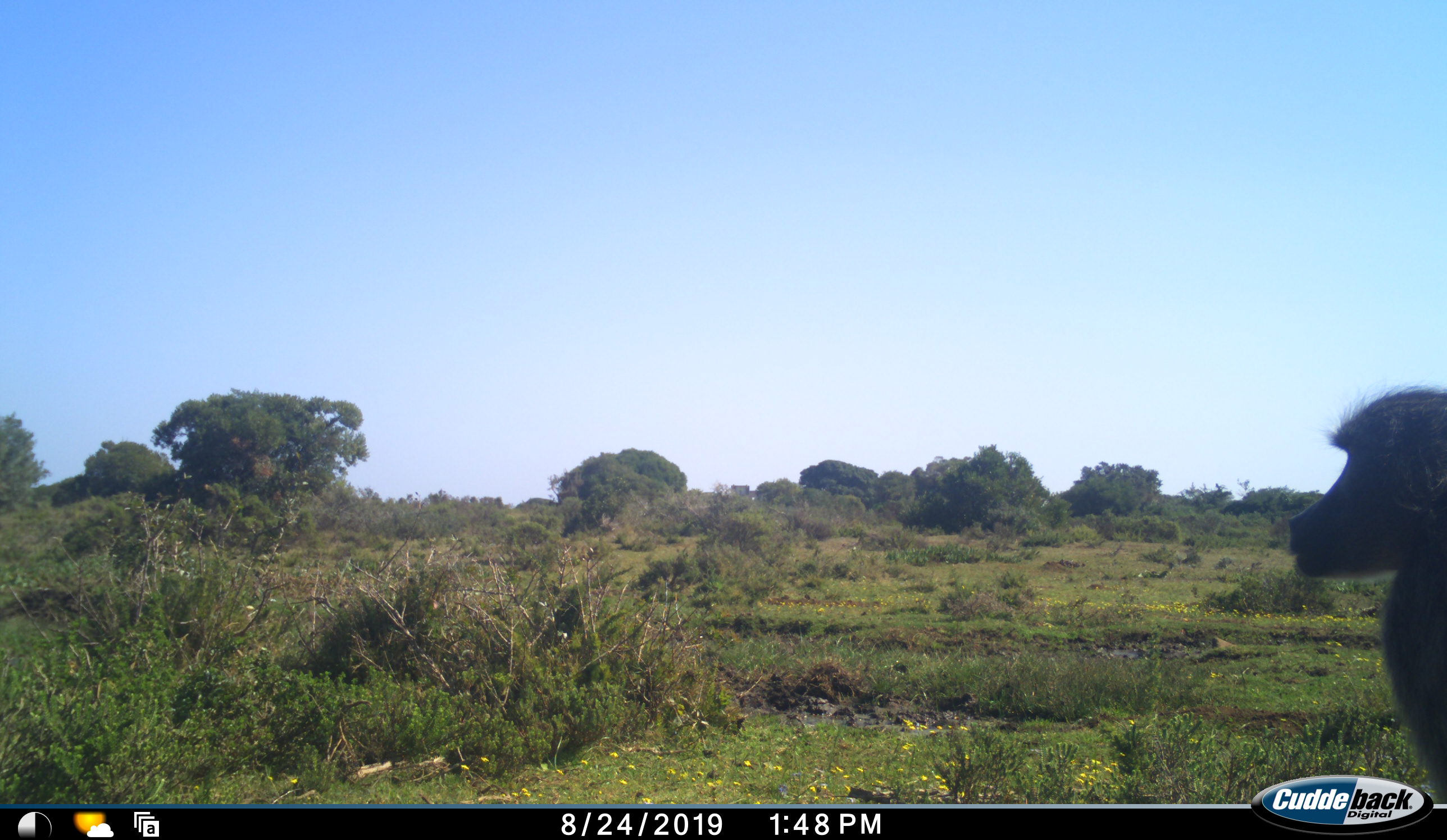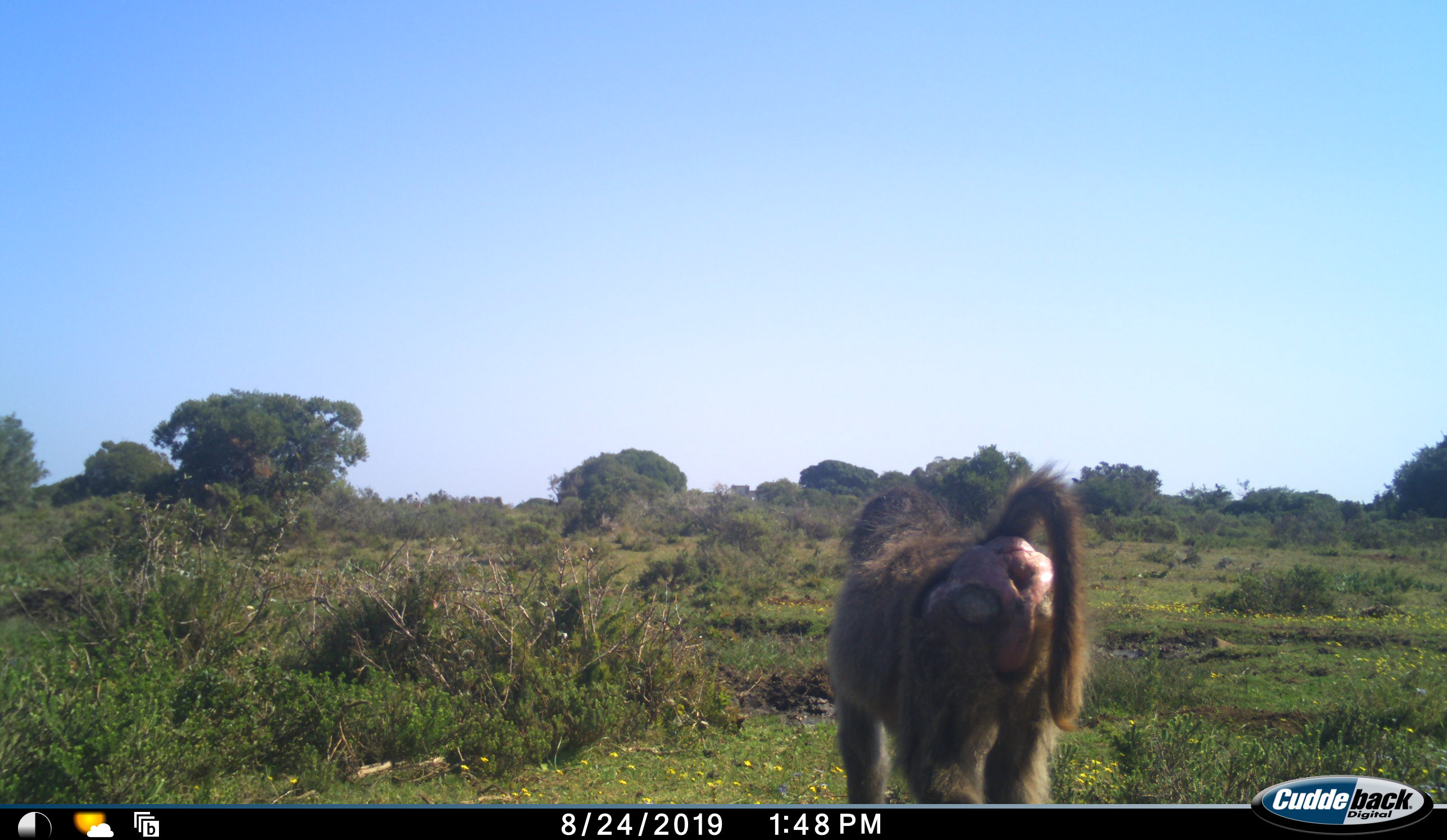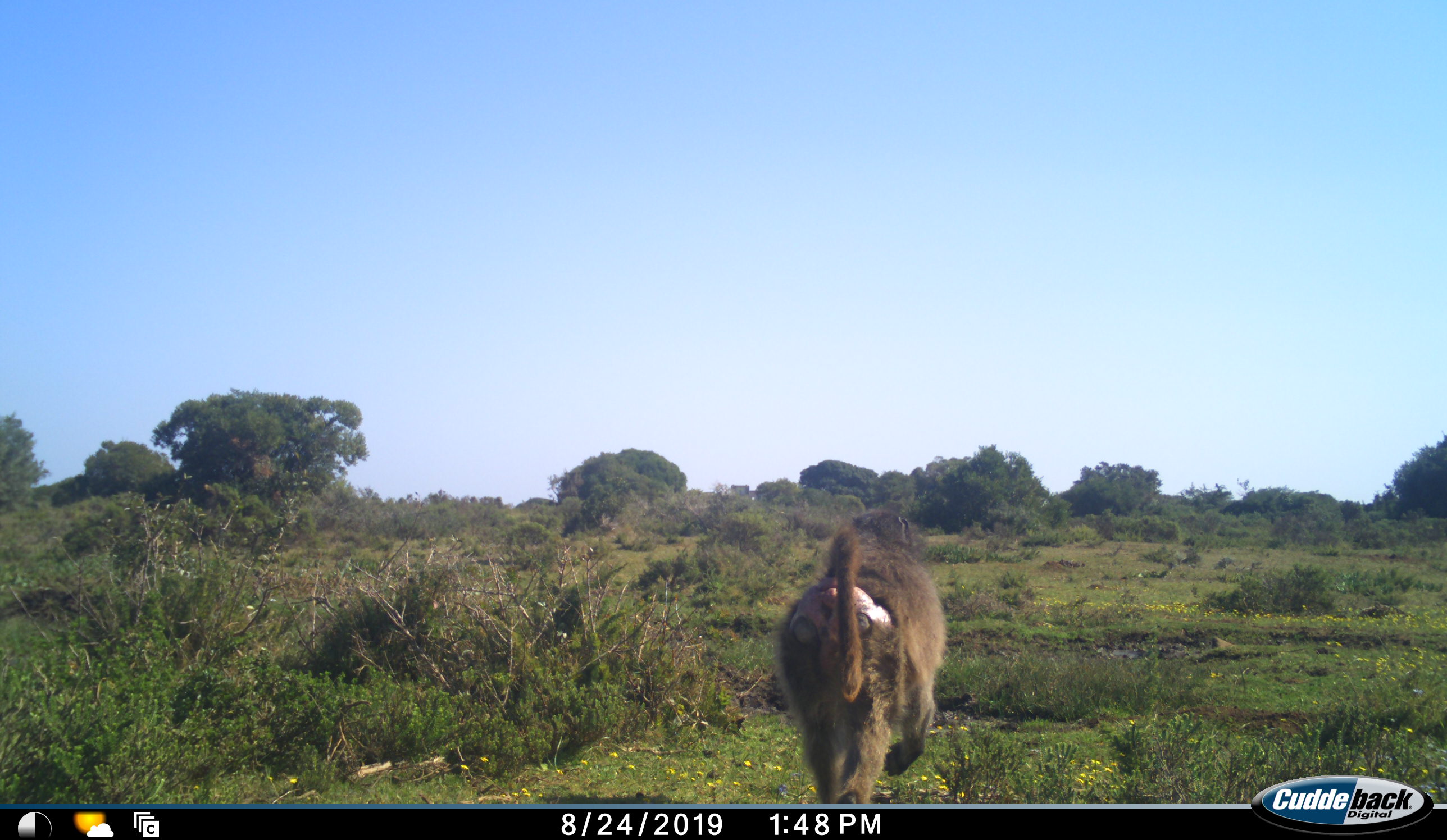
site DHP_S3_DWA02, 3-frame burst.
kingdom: Animalia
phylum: Chordata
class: Mammalia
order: Primates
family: Cercopithecidae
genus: Papio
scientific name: Papio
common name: baboon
Baboon (Papio), count 1. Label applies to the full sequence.